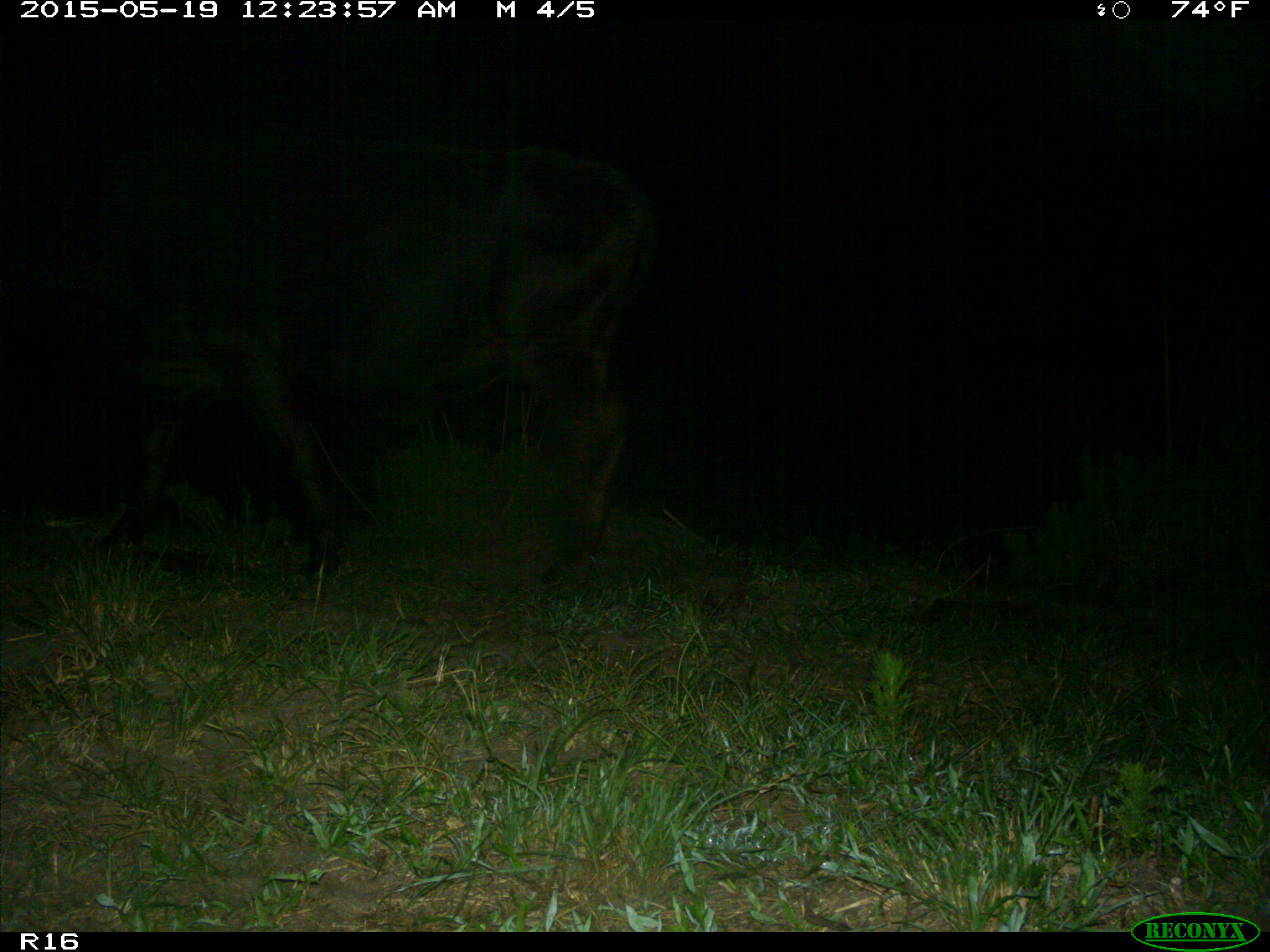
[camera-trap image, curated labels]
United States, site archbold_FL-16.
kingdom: Animalia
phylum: Chordata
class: Mammalia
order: Artiodactyla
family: Bovidae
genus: Bos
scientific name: Bos taurus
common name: domestic cow